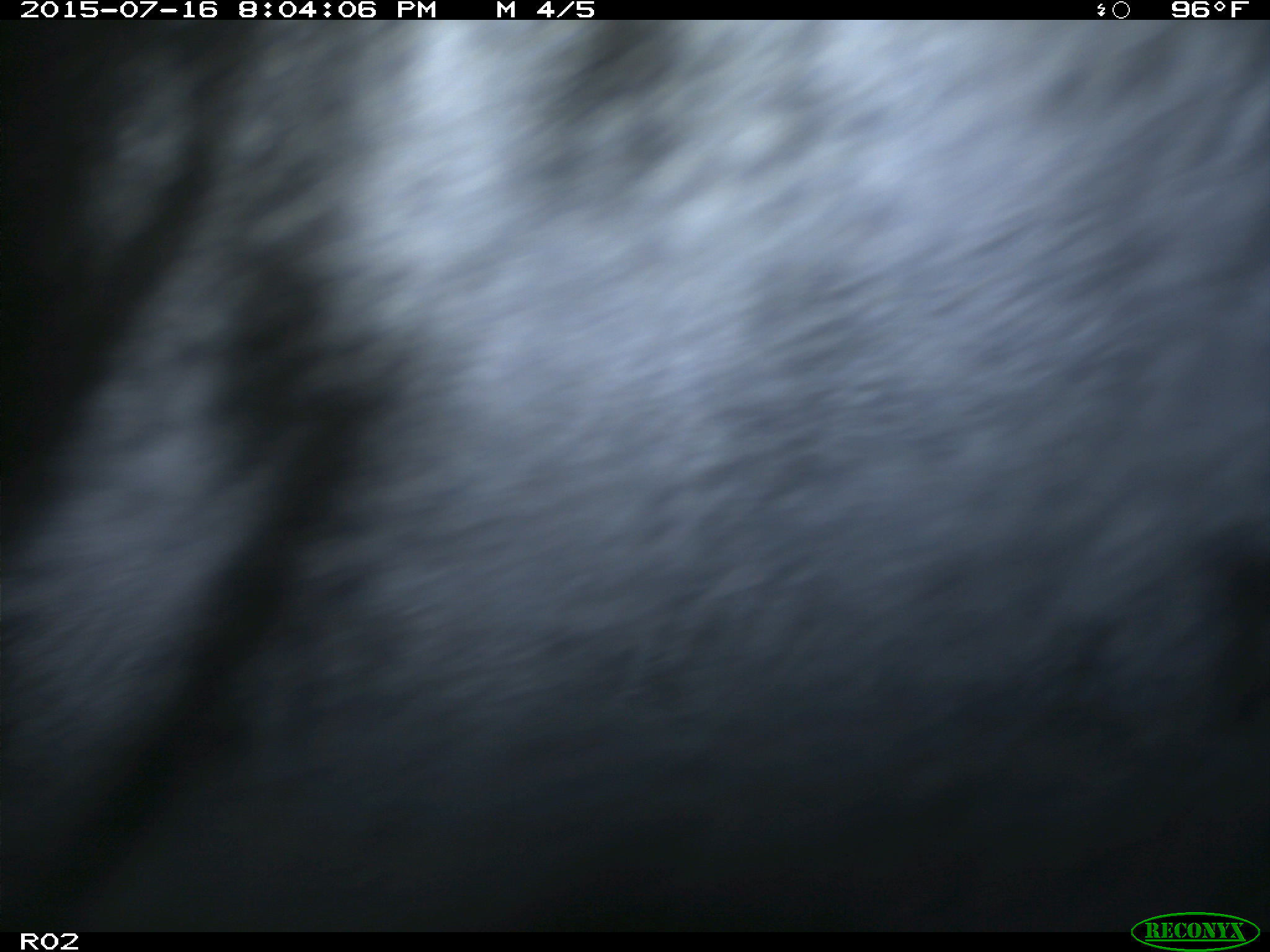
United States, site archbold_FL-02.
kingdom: Animalia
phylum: Chordata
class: Mammalia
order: Artiodactyla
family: Bovidae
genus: Bos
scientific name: Bos taurus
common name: domestic cow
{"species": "Bos taurus (domestic cow)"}